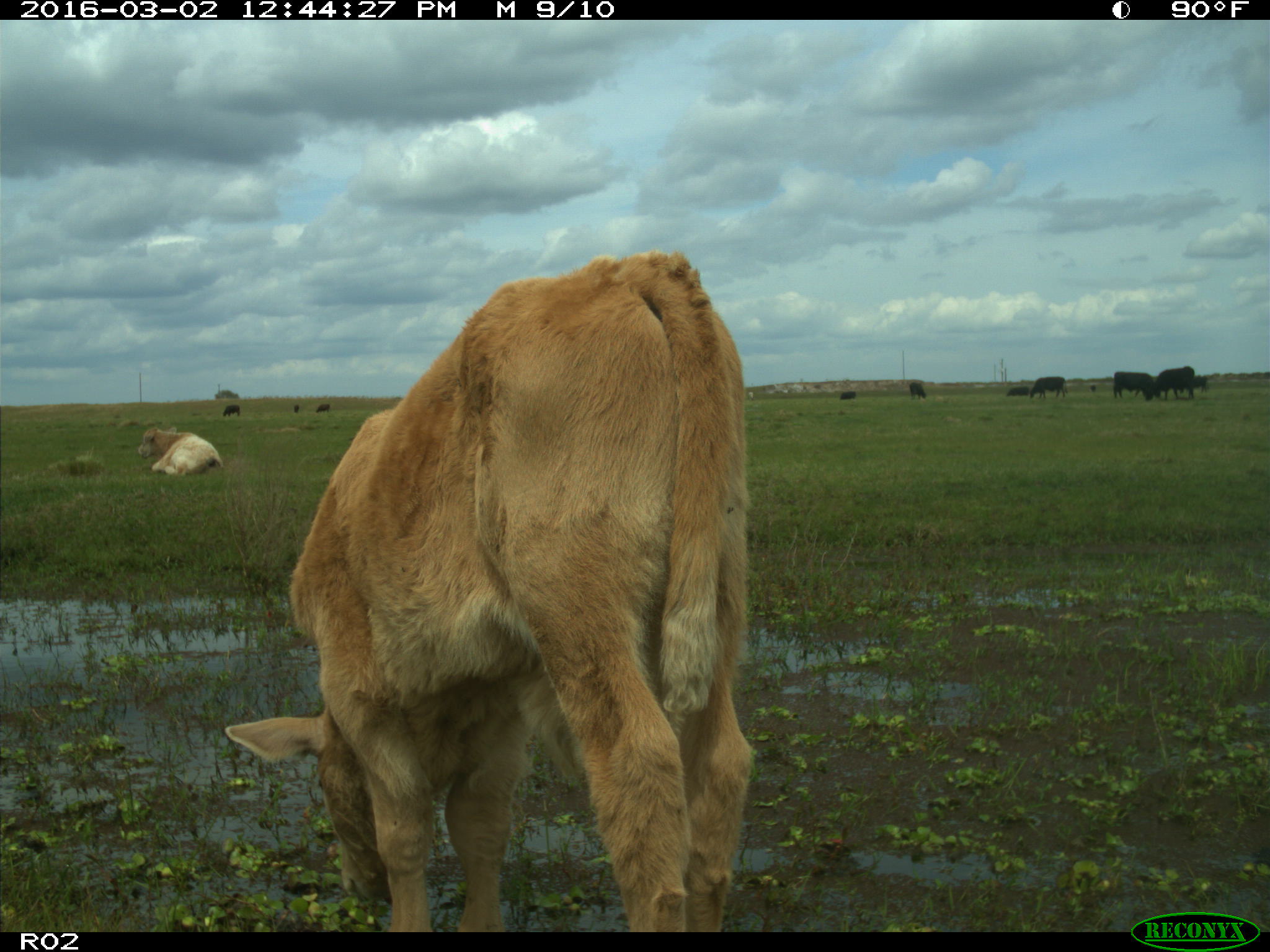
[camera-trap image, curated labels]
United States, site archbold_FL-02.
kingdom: Animalia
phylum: Chordata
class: Mammalia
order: Artiodactyla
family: Bovidae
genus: Bos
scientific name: Bos taurus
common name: domestic cow